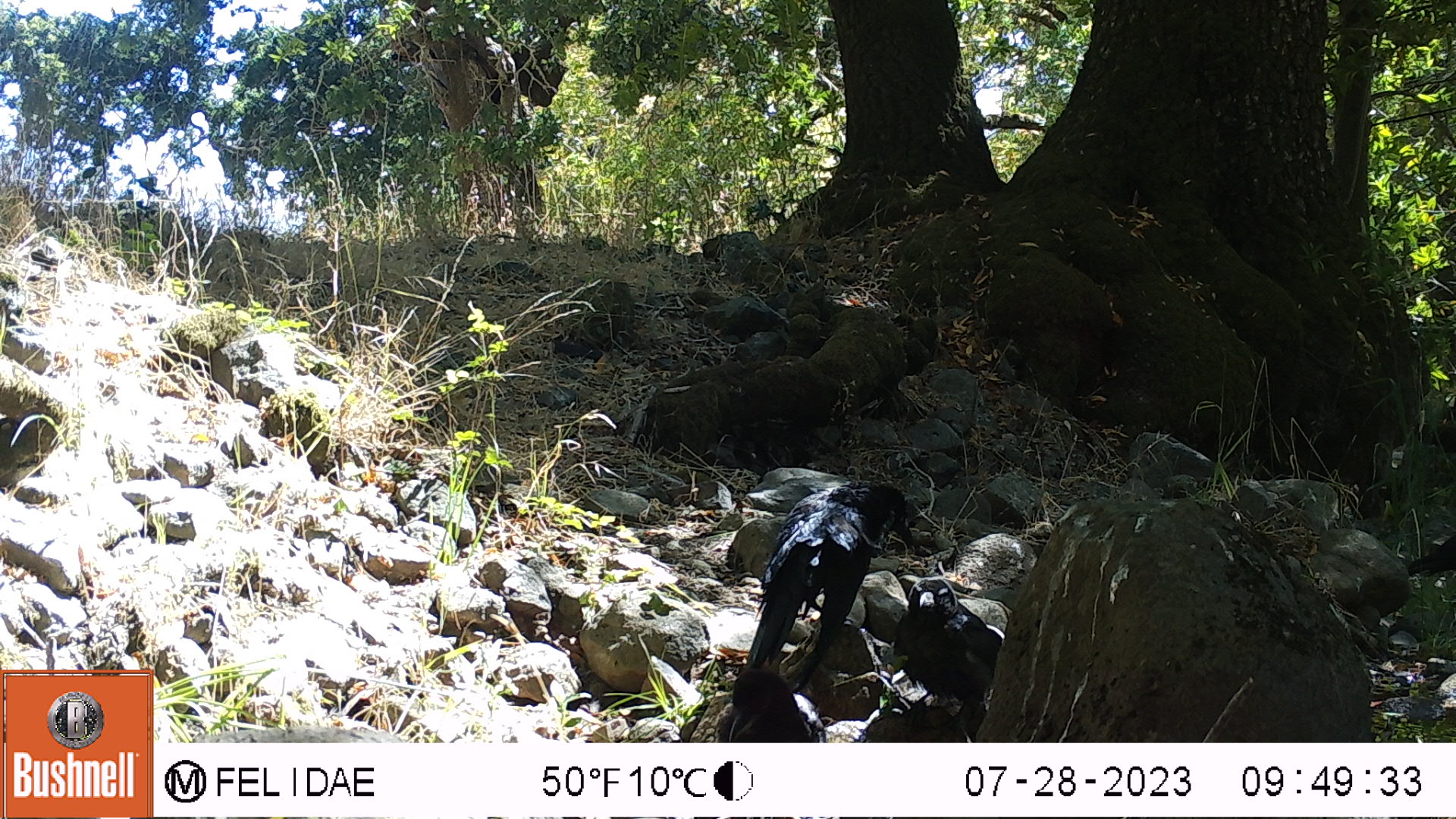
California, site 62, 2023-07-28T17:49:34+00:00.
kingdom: Animalia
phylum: Chordata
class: Aves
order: Passeriformes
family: Corvidae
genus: Corvus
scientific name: Corvus brachyrhynchos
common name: american crow